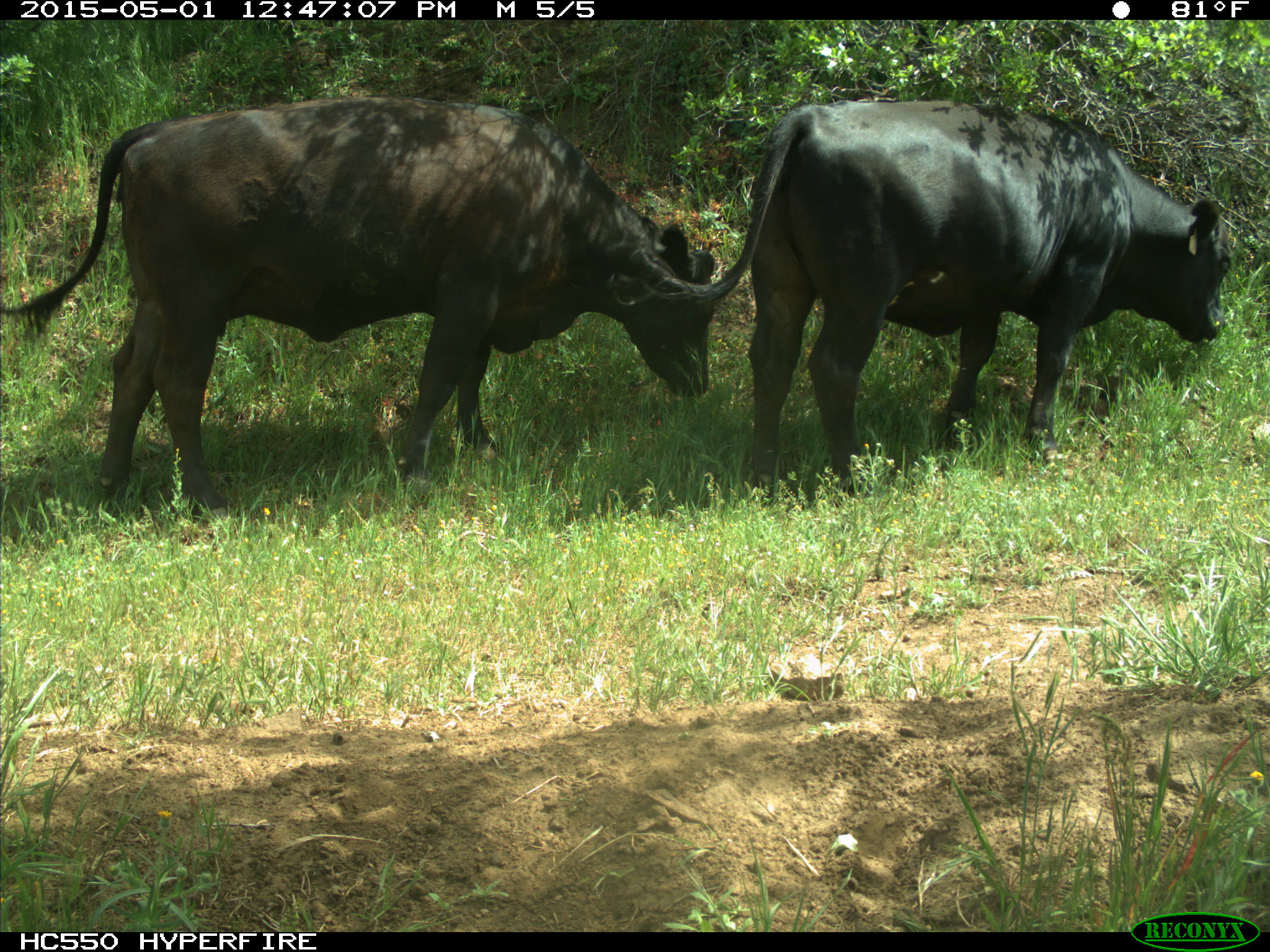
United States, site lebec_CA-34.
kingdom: Animalia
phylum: Chordata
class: Mammalia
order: Artiodactyla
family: Bovidae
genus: Bos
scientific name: Bos taurus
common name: domestic cow